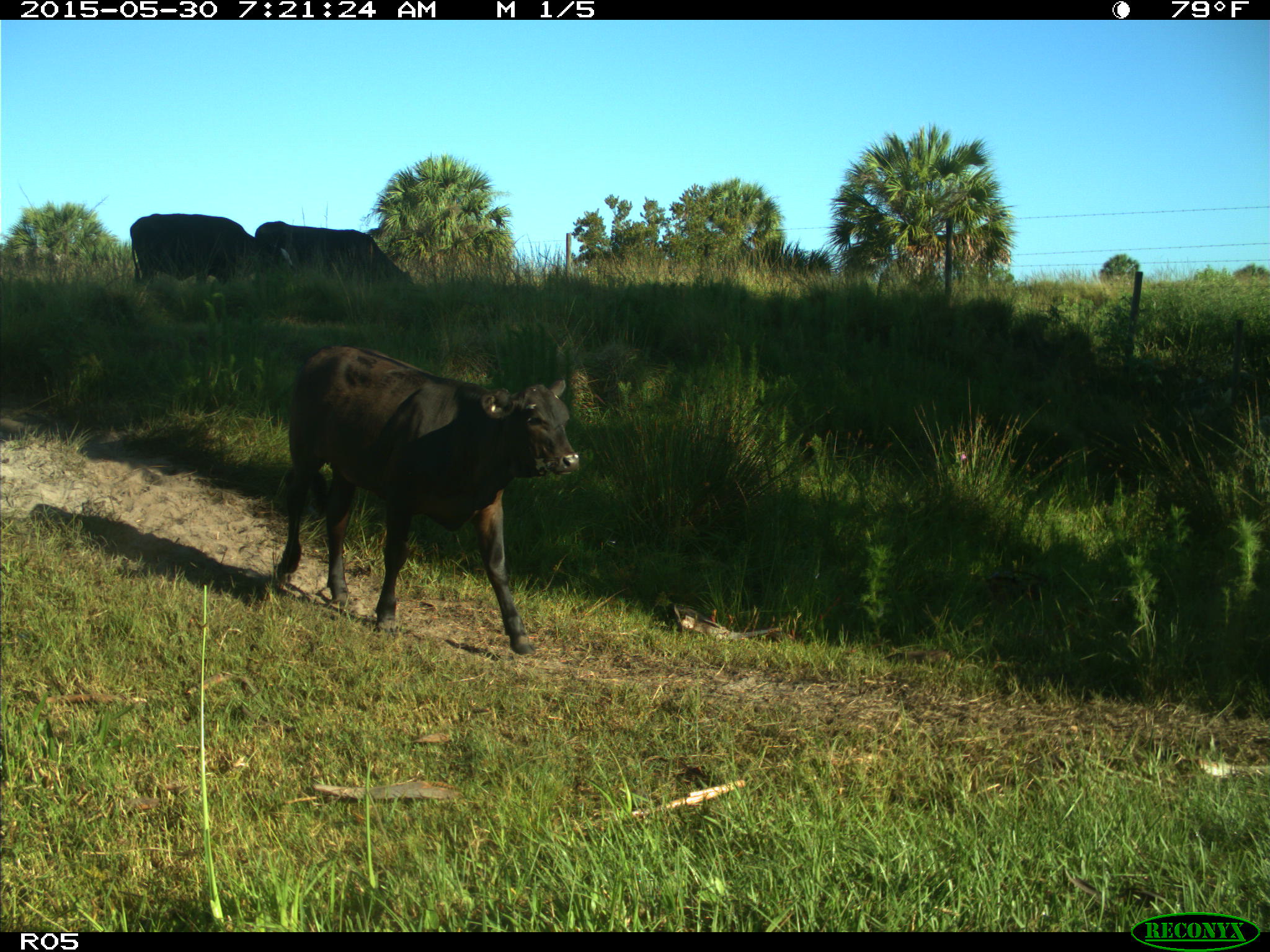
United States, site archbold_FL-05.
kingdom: Animalia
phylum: Chordata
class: Mammalia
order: Artiodactyla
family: Bovidae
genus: Bos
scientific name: Bos taurus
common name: domestic cow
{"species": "Bos taurus (domestic cow)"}